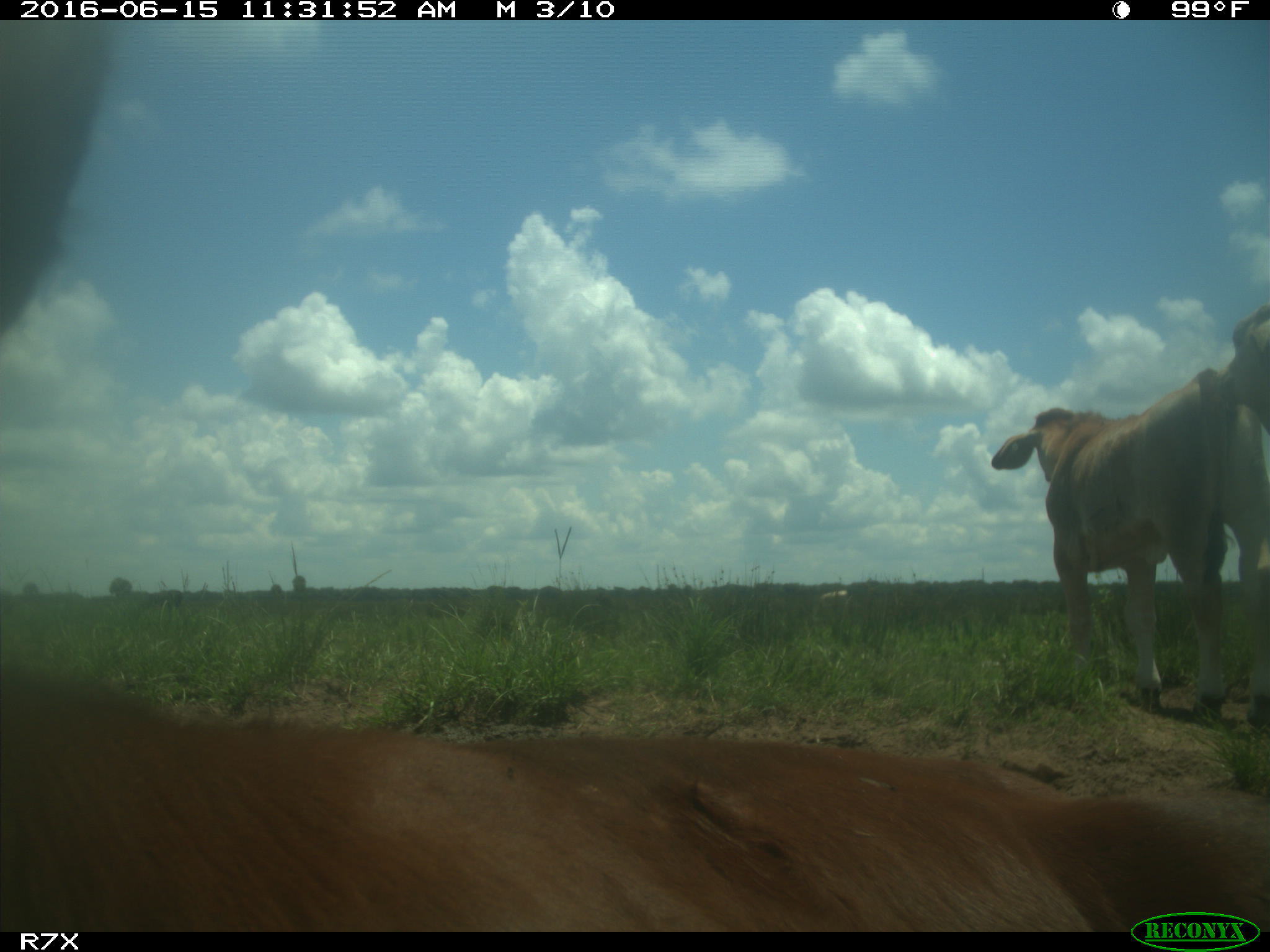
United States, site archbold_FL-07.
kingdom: Animalia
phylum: Chordata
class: Mammalia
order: Artiodactyla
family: Bovidae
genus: Bos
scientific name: Bos taurus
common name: domestic cow